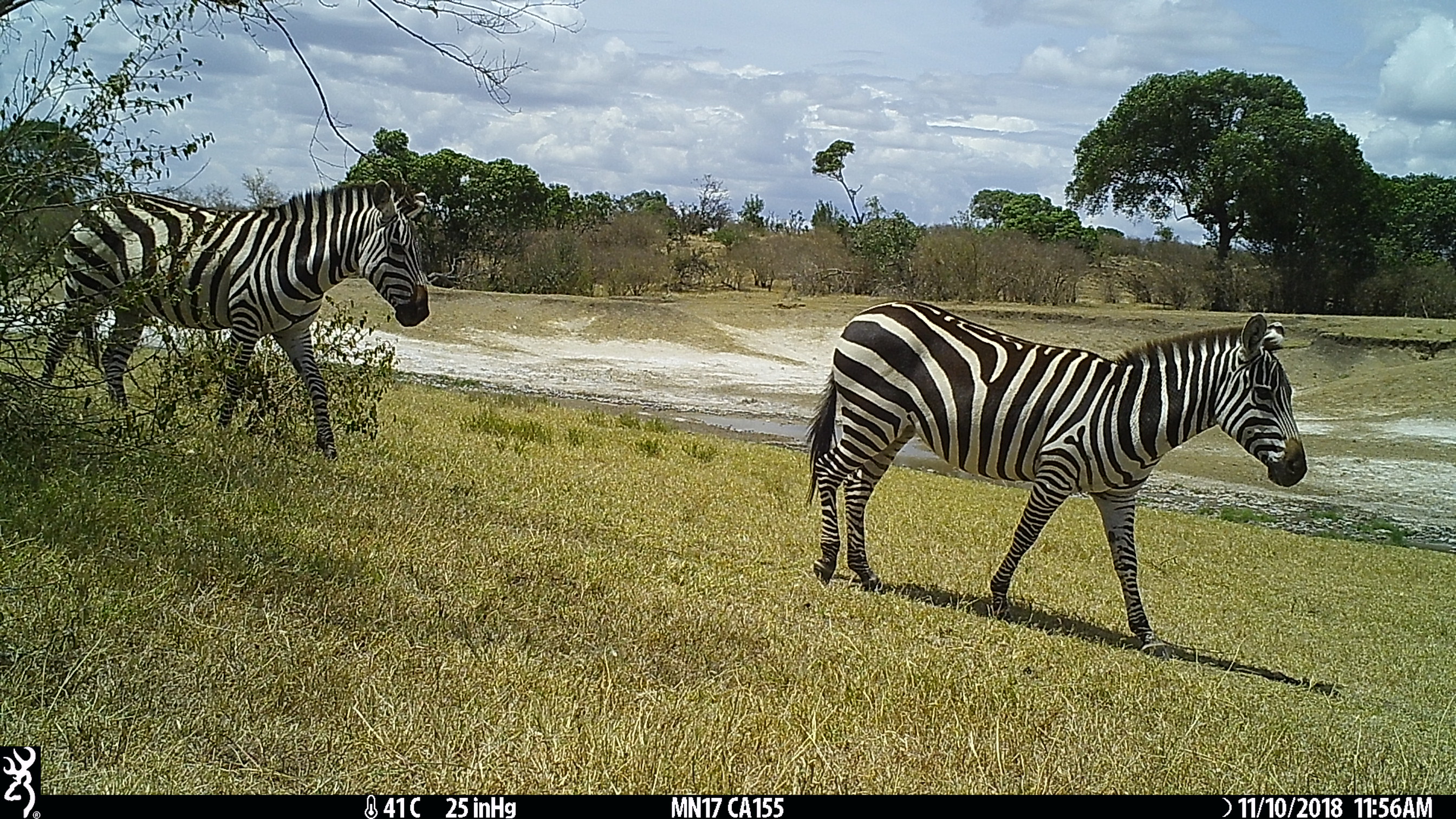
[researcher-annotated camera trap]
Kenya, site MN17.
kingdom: Animalia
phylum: Chordata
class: Mammalia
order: Perissodactyla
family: Equidae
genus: Equus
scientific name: Equus quagga burchellii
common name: burchell's zebra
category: zebra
Zebra (burchell's zebra) (Equus quagga burchellii).